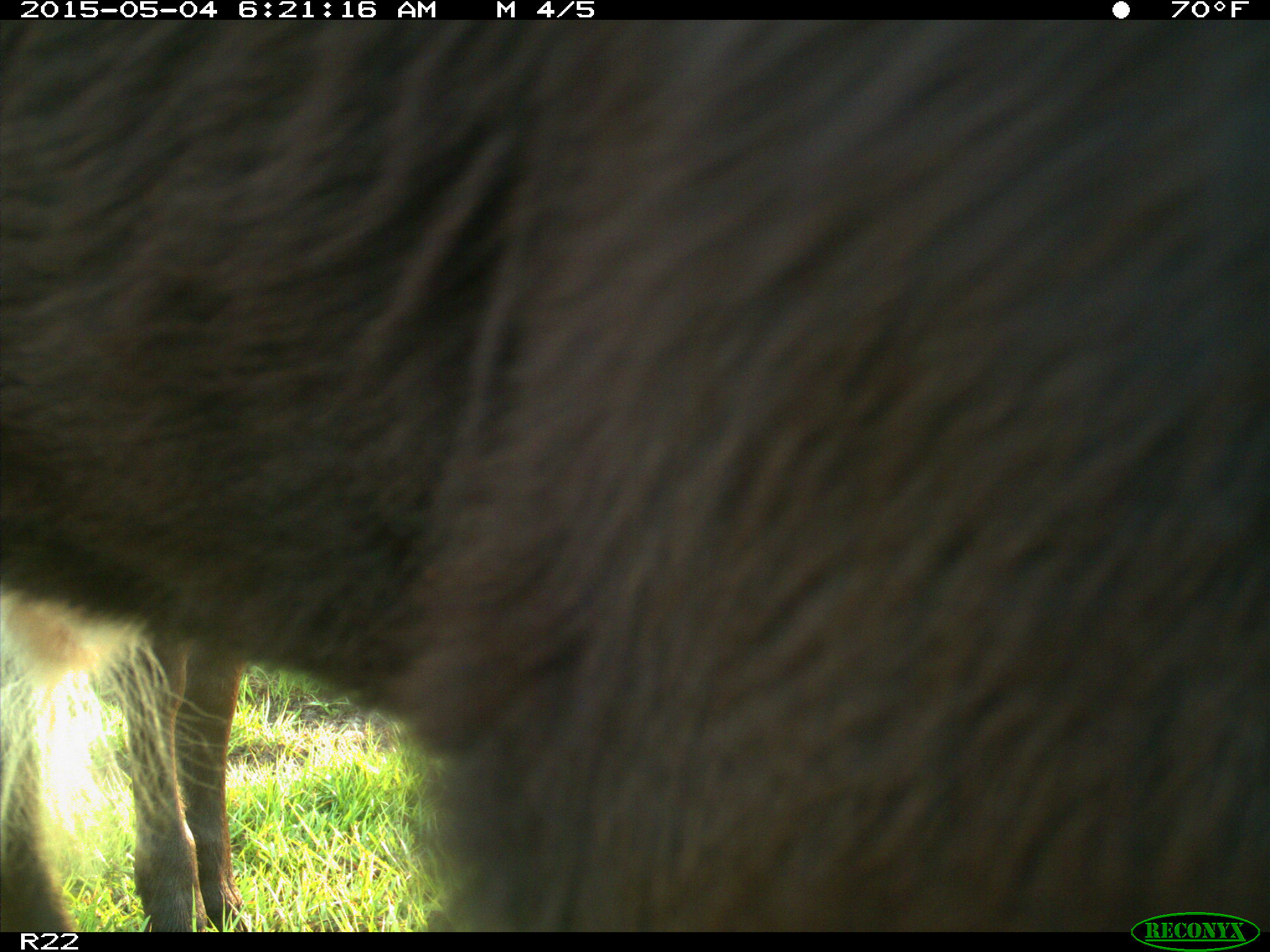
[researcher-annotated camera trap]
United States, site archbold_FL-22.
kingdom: Animalia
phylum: Chordata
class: Mammalia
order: Artiodactyla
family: Bovidae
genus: Bos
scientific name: Bos taurus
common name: domestic cow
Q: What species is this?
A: Bos taurus (domestic cow).